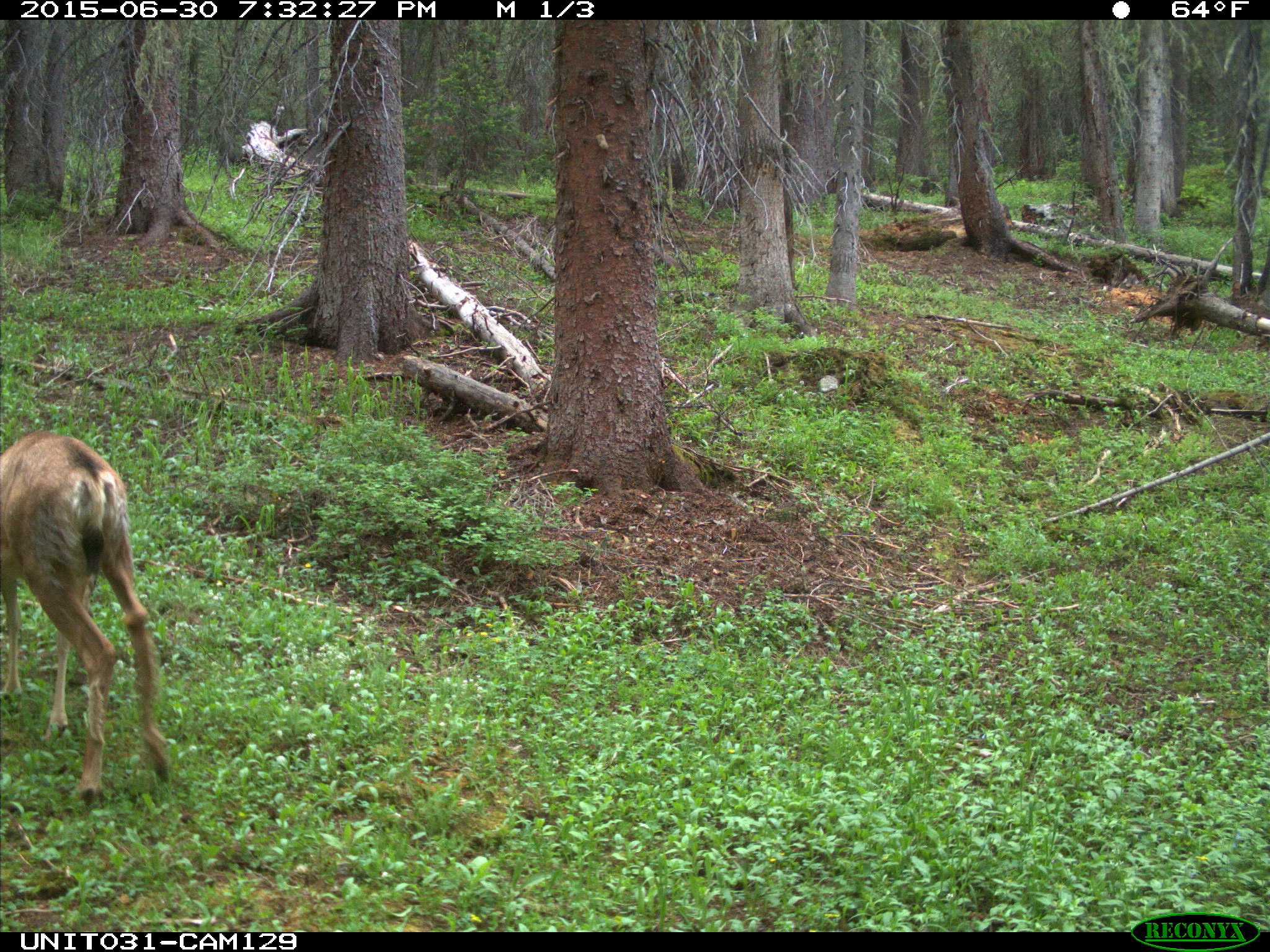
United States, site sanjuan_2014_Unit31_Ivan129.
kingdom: Animalia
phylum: Chordata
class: Mammalia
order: Artiodactyla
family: Cervidae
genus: Odocoileus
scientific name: Odocoileus hemionus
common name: mule deer